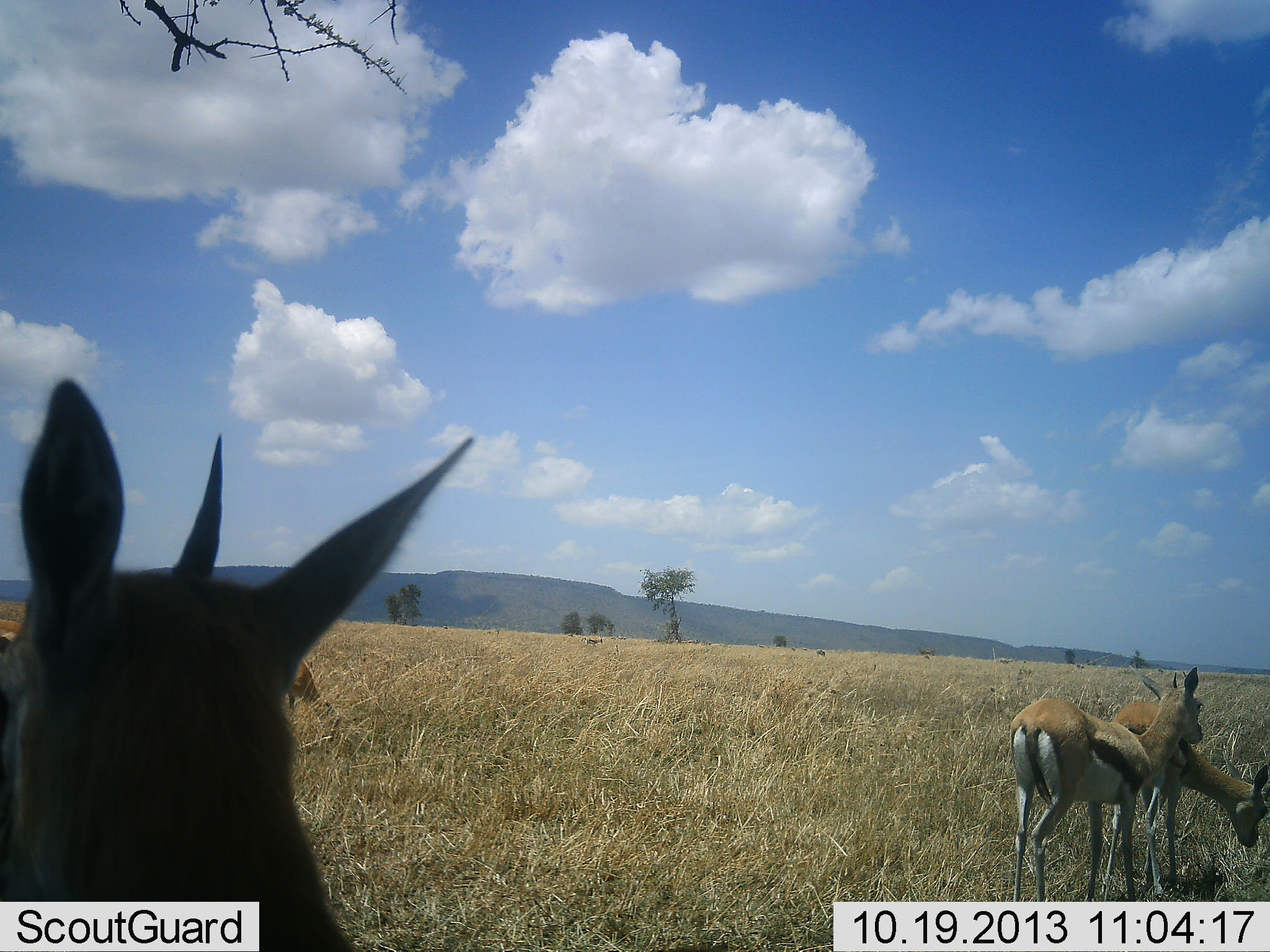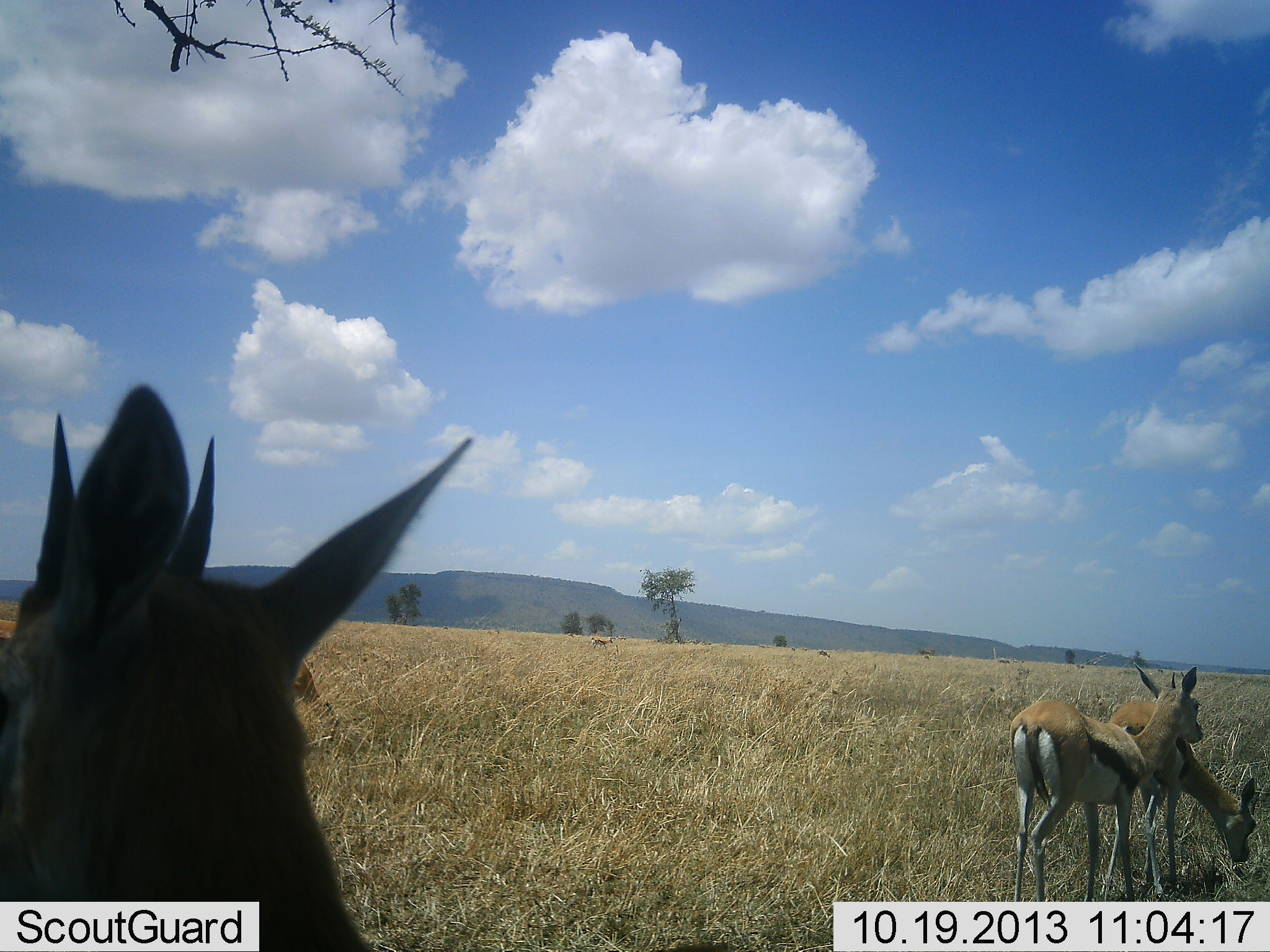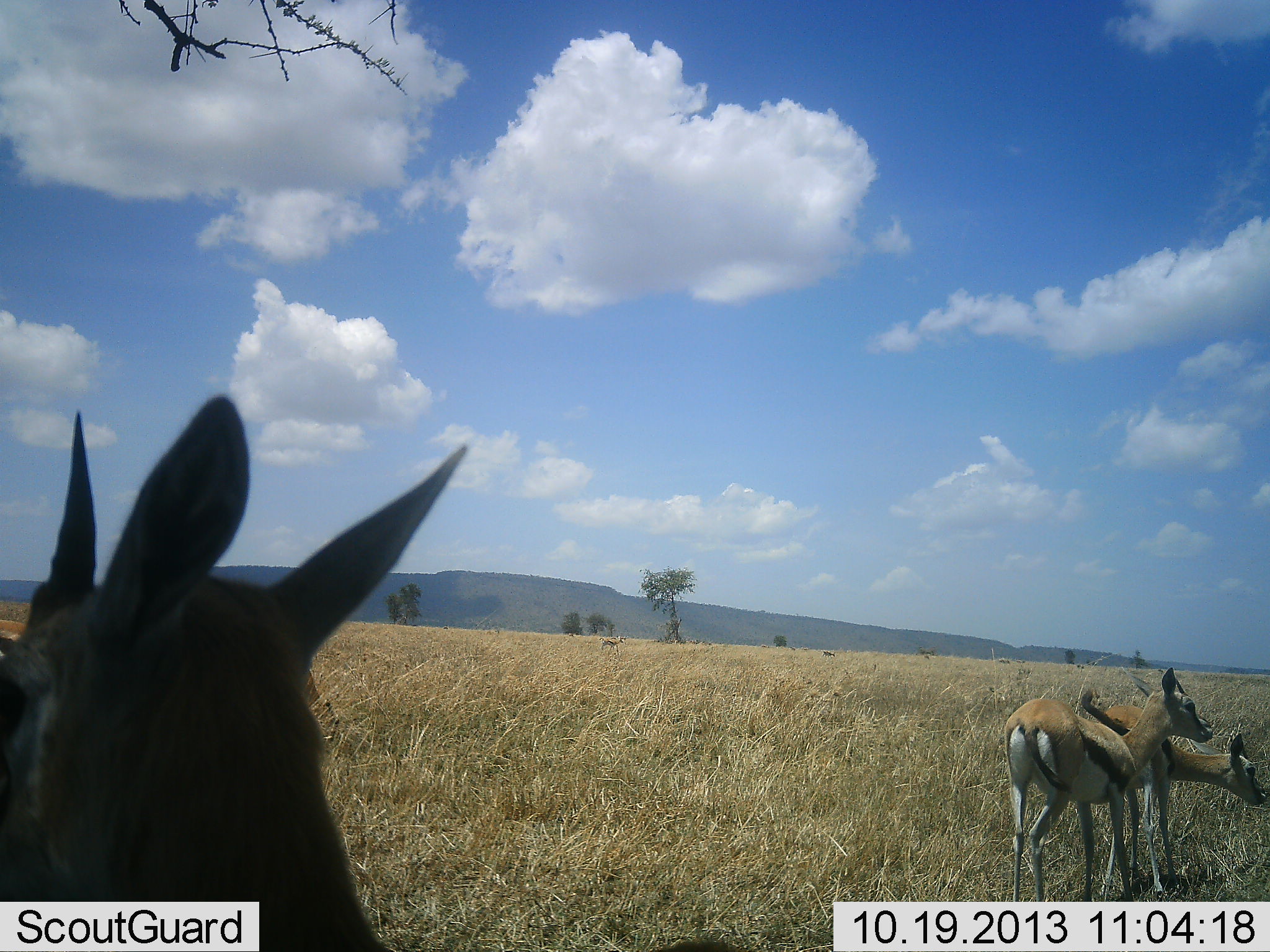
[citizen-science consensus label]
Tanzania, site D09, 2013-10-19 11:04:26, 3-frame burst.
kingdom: Animalia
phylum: Chordata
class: Mammalia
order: Artiodactyla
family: Bovidae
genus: Eudorcas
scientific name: Eudorcas thomsonii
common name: thomson's gazelle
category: gazellethomsons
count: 4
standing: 100%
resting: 0%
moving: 10%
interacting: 10%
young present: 0%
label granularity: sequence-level